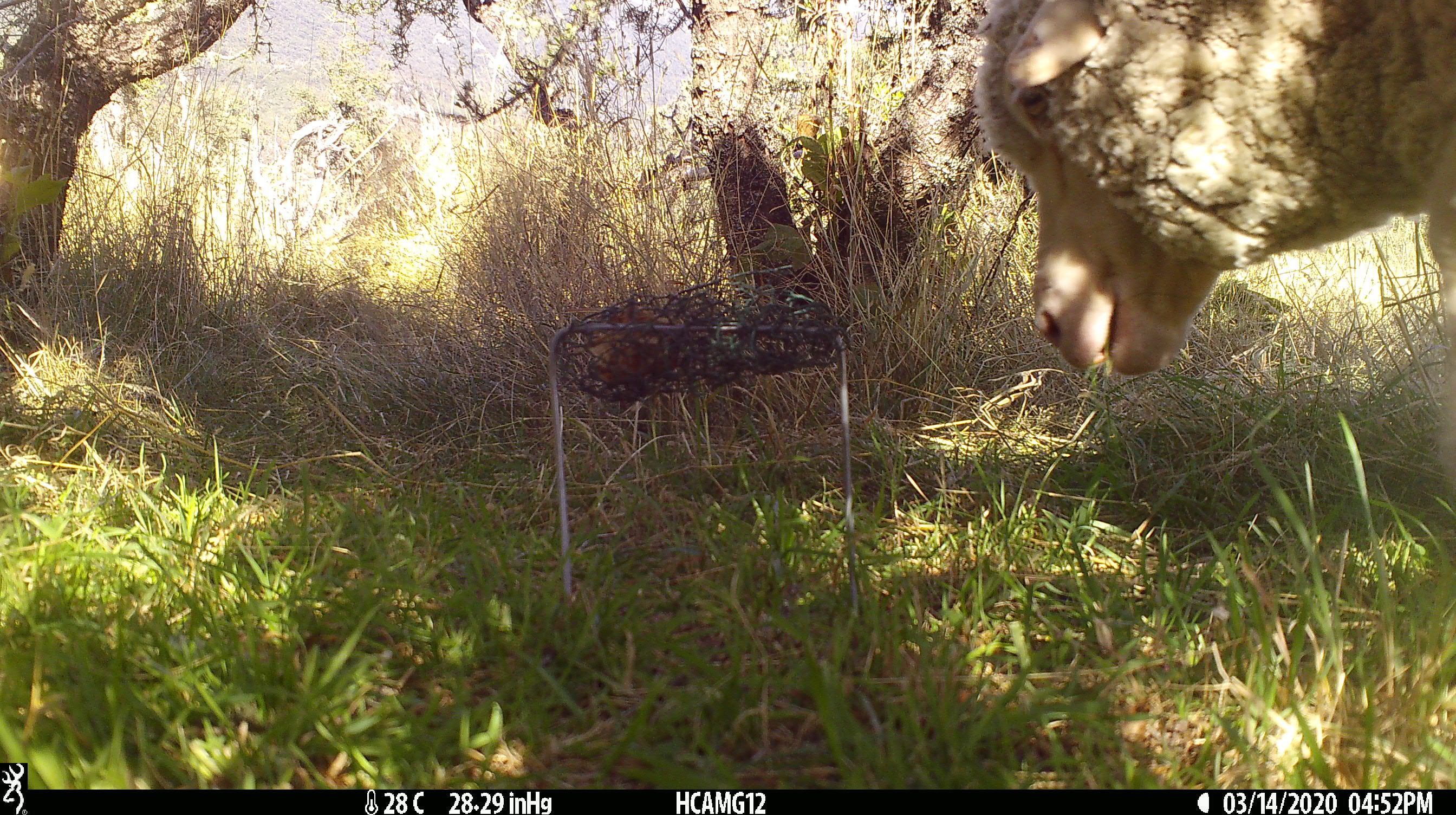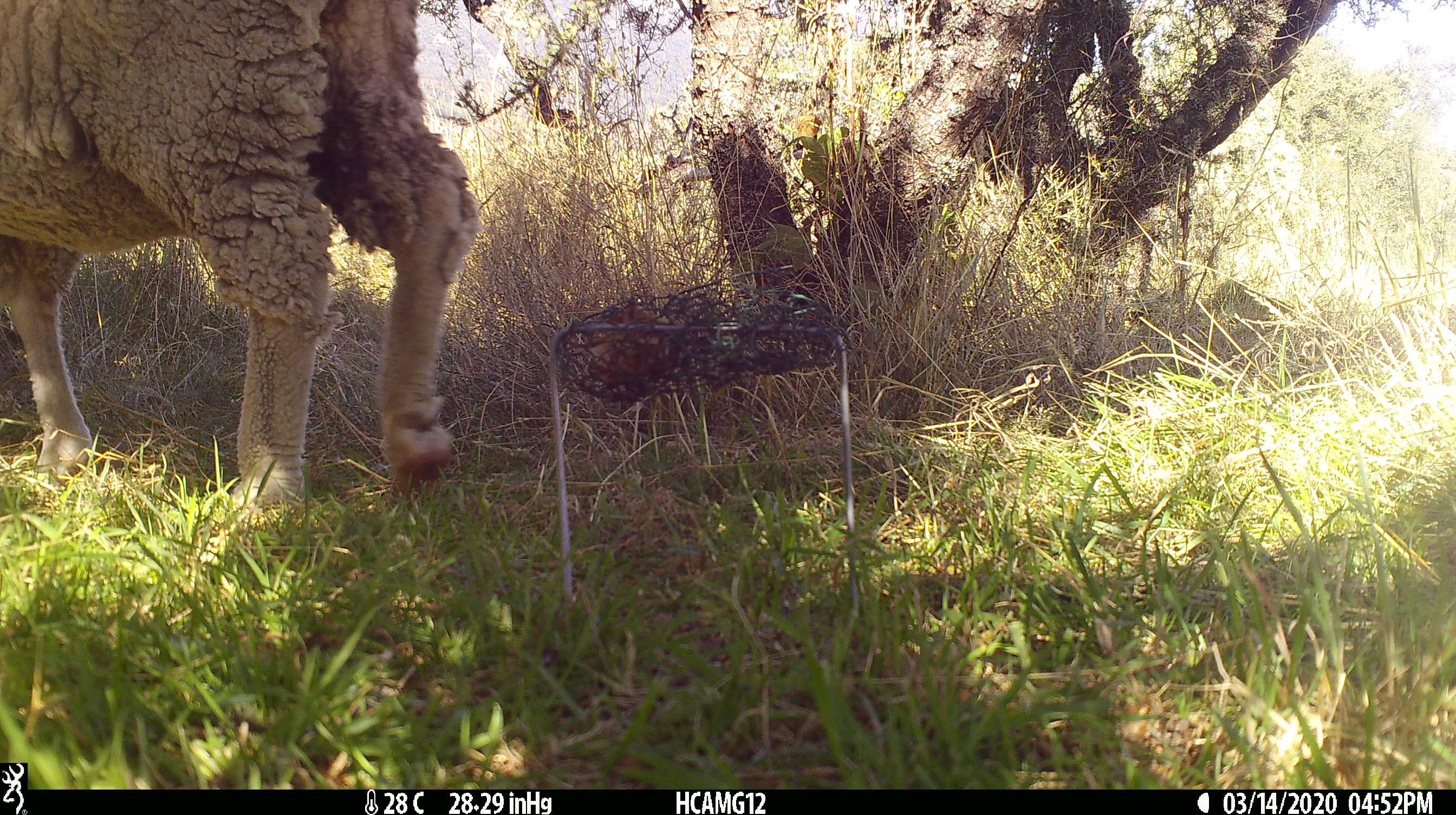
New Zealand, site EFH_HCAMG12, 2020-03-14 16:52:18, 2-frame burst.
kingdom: Animalia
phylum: Chordata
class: Mammalia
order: Artiodactyla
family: Bovidae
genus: Ovis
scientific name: Ovis aries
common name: domestic sheep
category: sheep